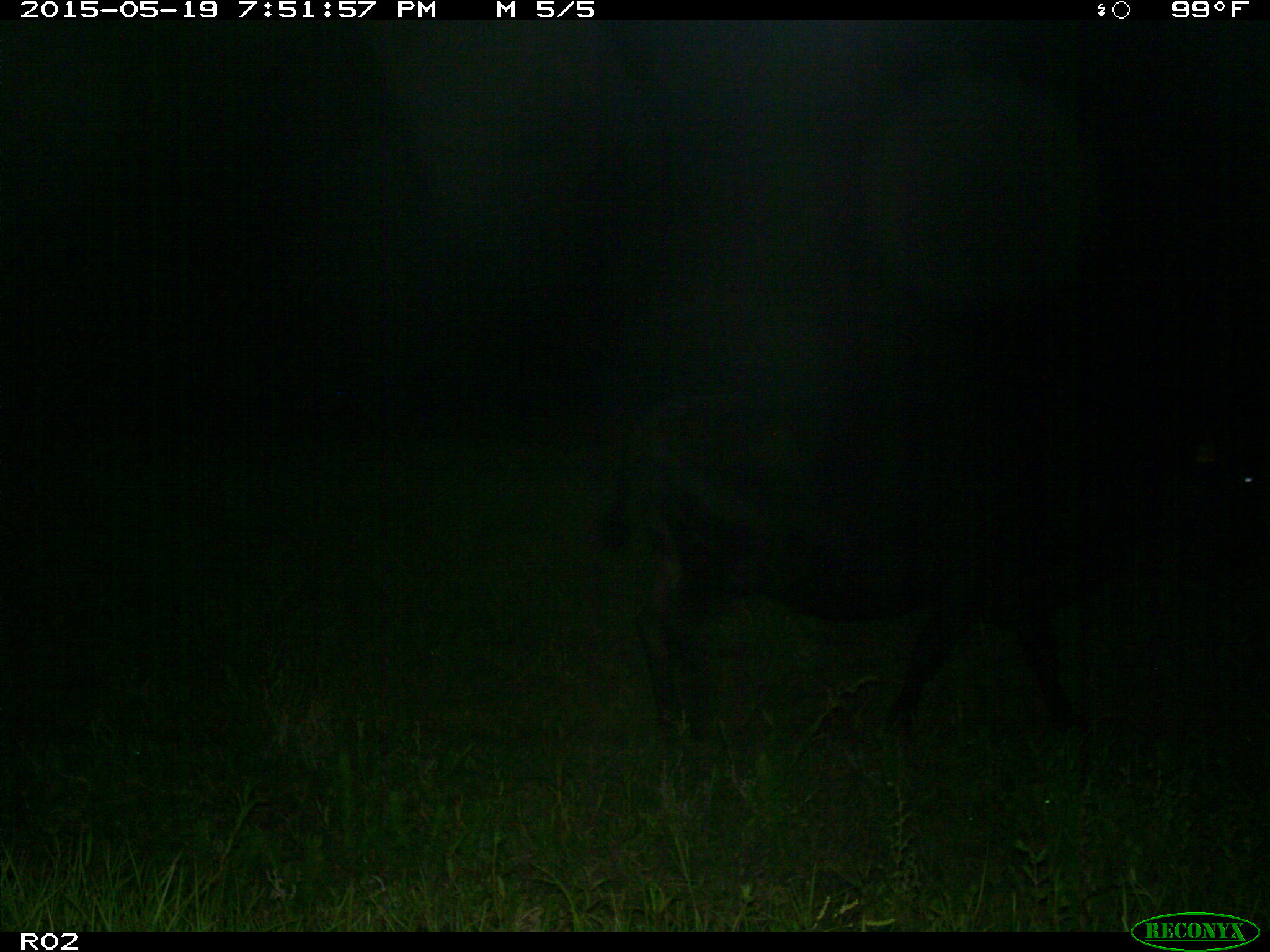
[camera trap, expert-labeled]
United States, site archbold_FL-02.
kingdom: Animalia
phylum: Chordata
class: Mammalia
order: Artiodactyla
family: Bovidae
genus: Bos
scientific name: Bos taurus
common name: domestic cow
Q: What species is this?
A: Bos taurus (domestic cow).